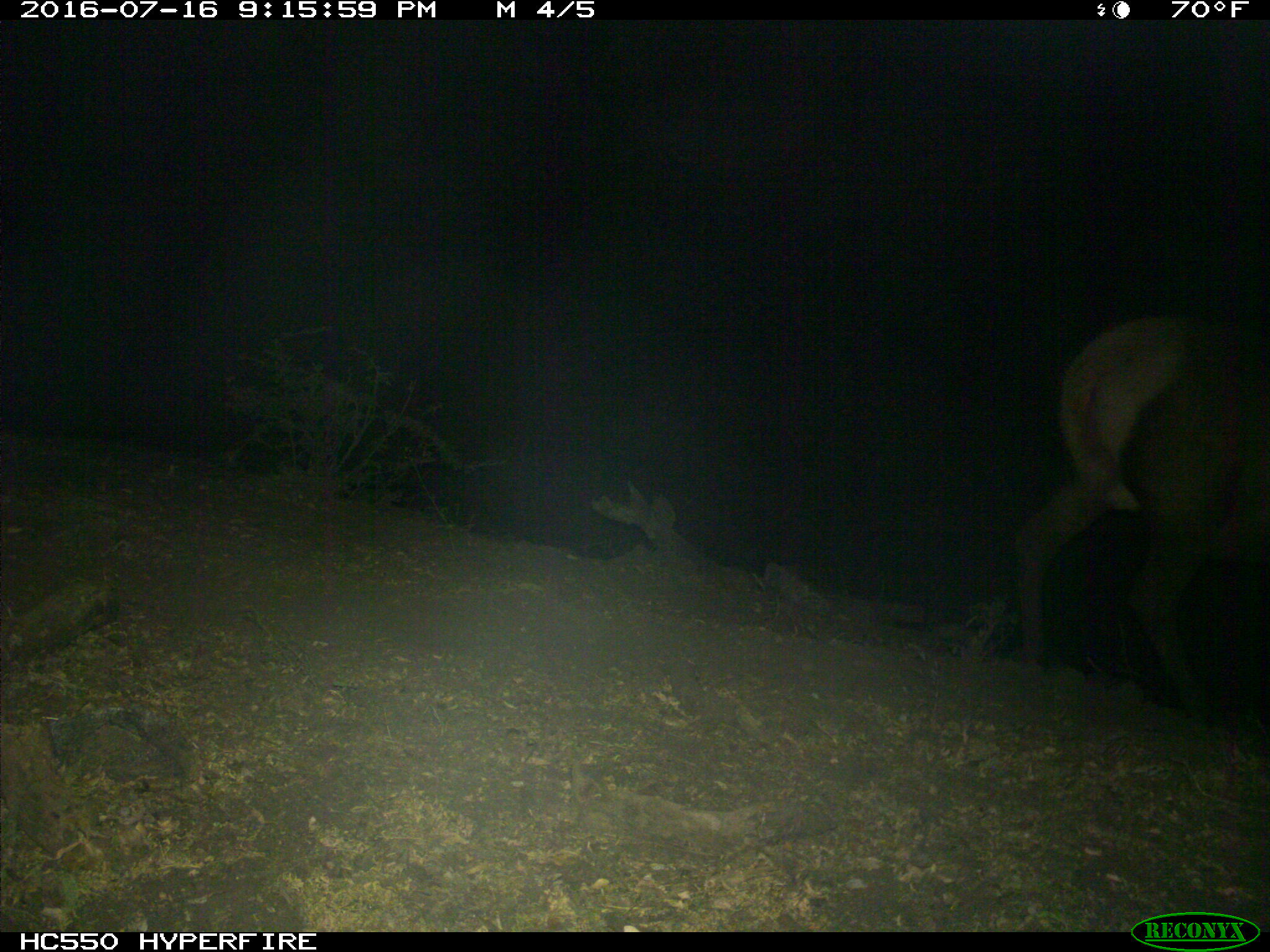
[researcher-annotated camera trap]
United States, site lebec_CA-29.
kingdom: Animalia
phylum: Chordata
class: Mammalia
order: Artiodactyla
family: Cervidae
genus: Cervus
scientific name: Cervus canadensis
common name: elk